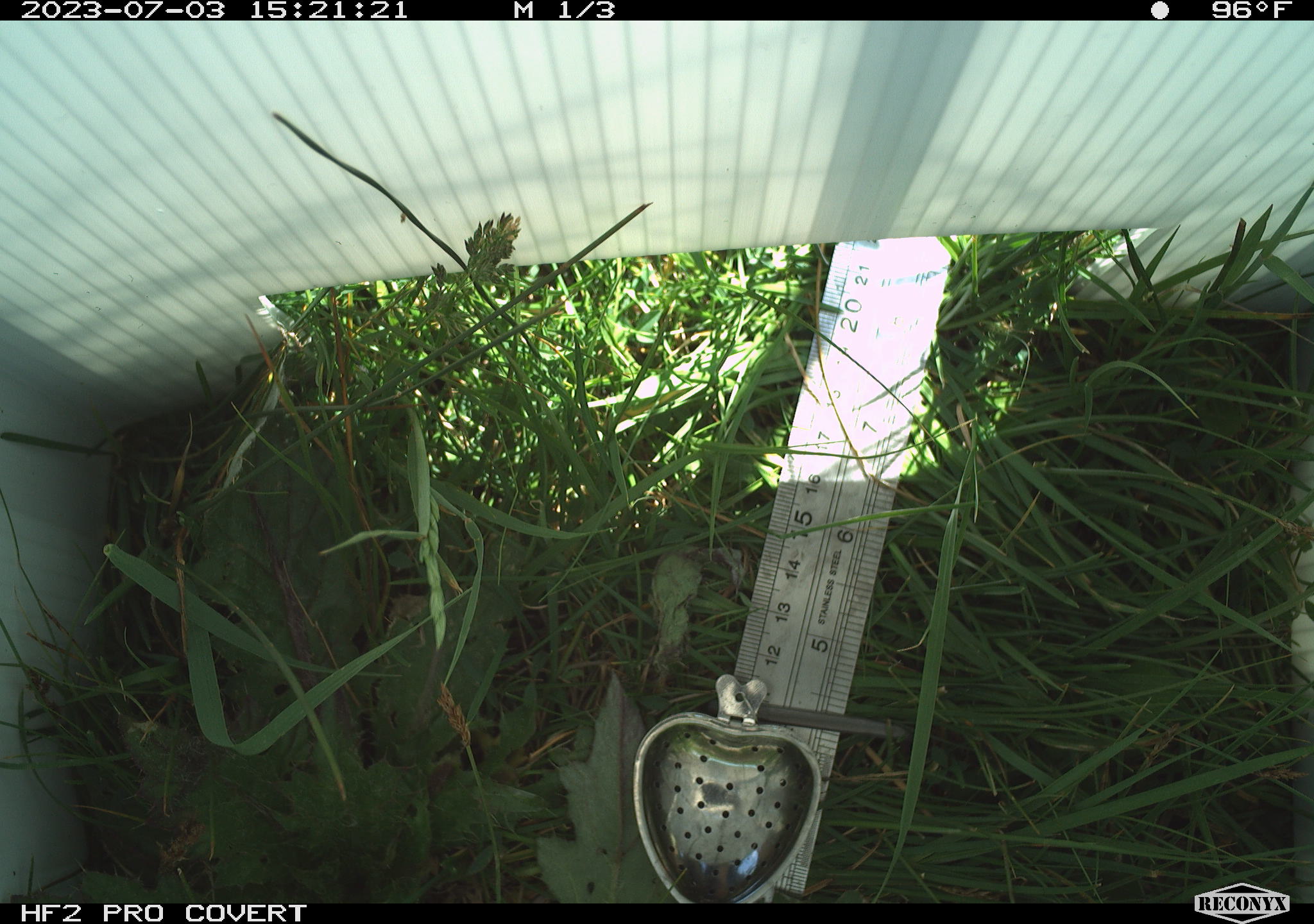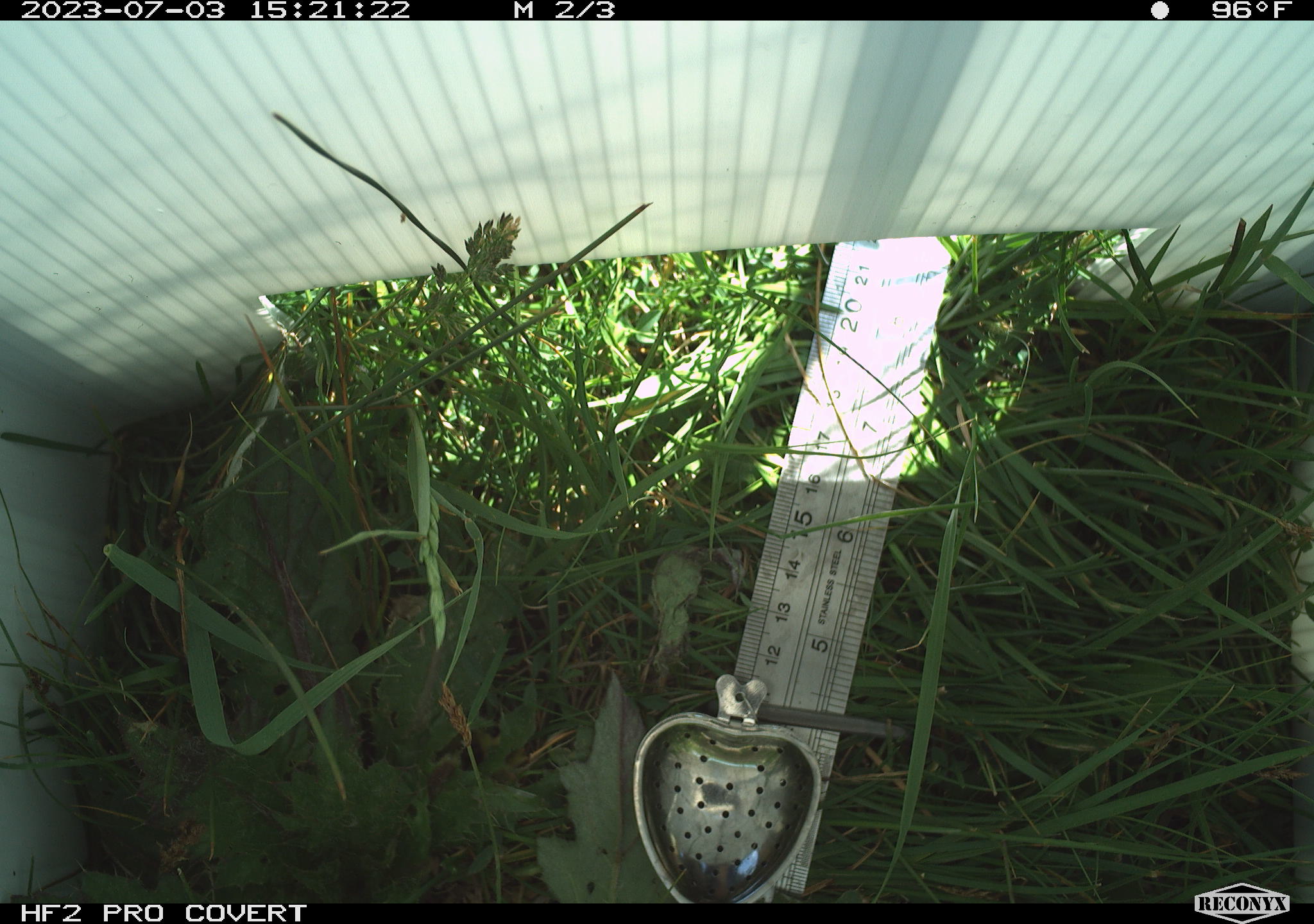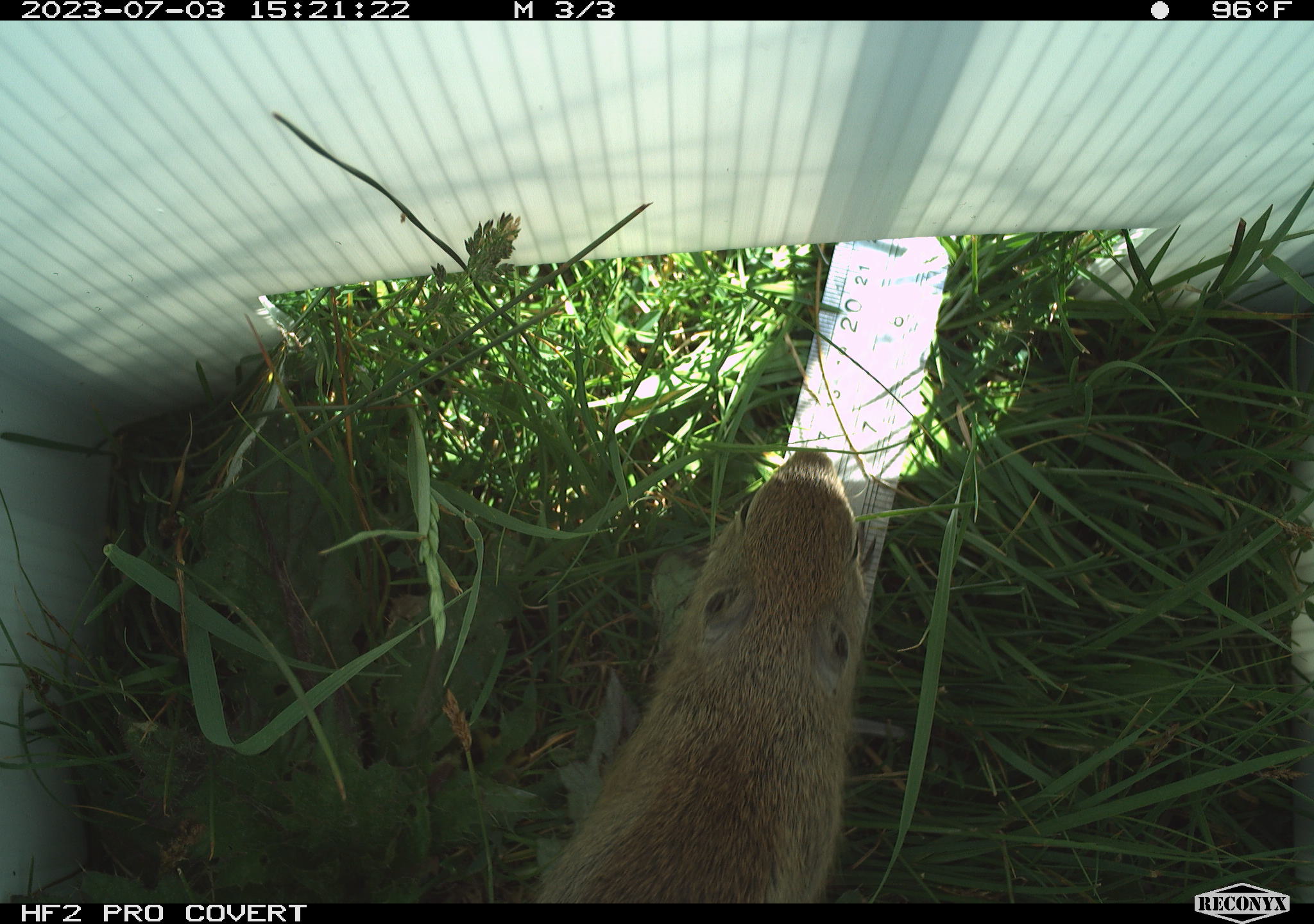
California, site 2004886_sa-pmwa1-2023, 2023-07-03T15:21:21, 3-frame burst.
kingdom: Animalia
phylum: Chordata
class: Mammalia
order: Rodentia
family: Sciuridae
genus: Urocitellus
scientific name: Urocitellus beldingi beldingi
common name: belding's ground squirrel